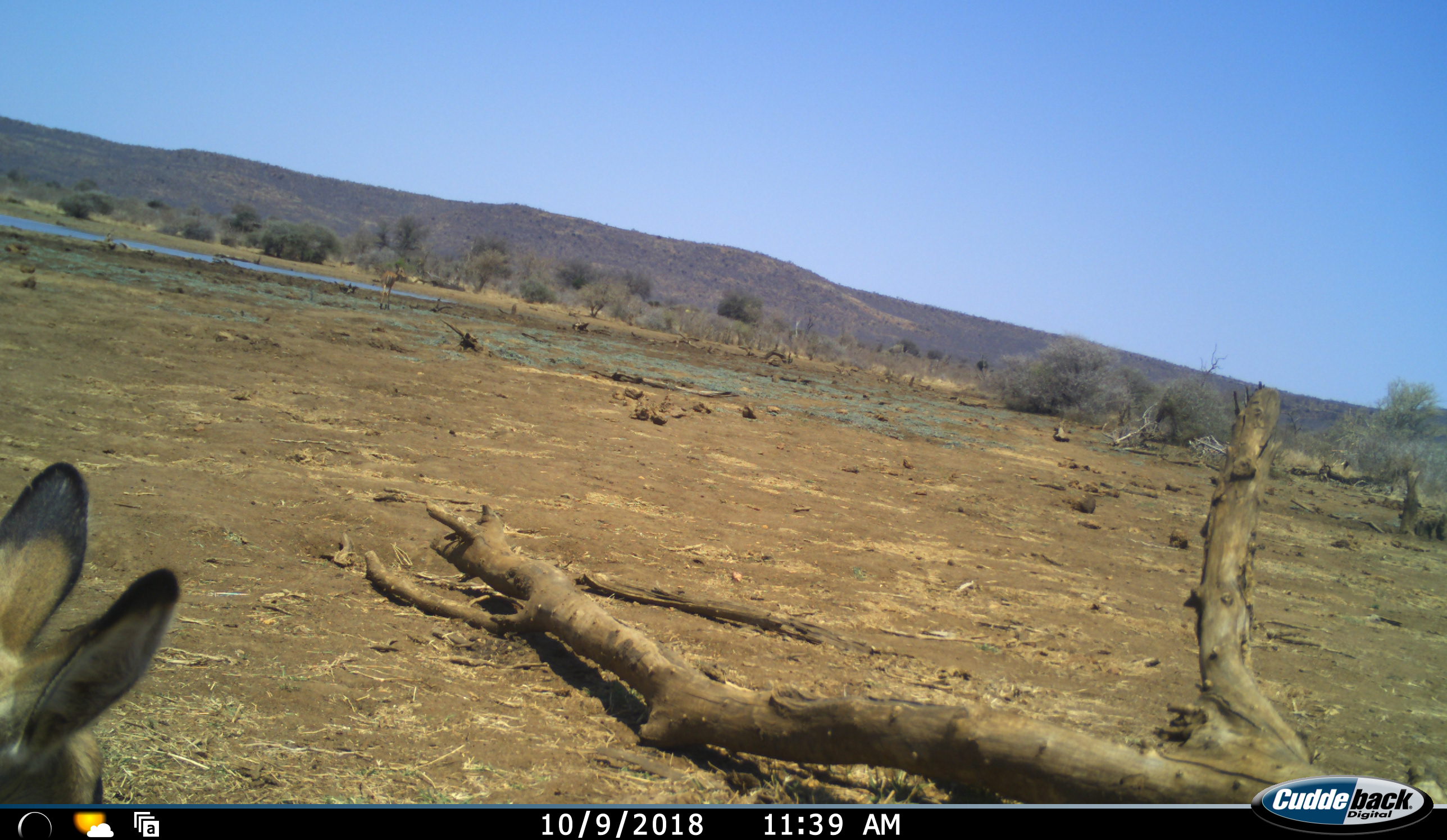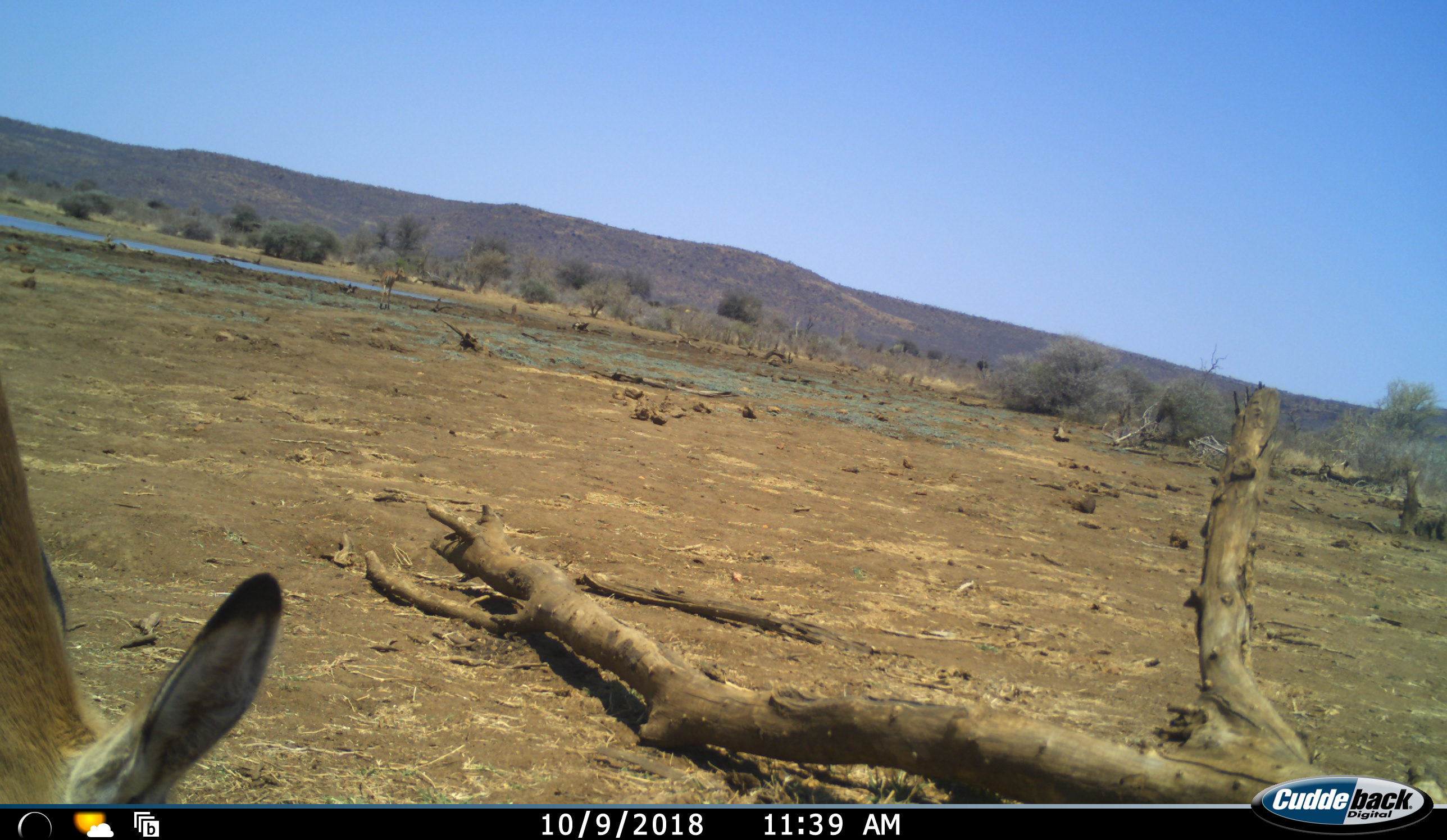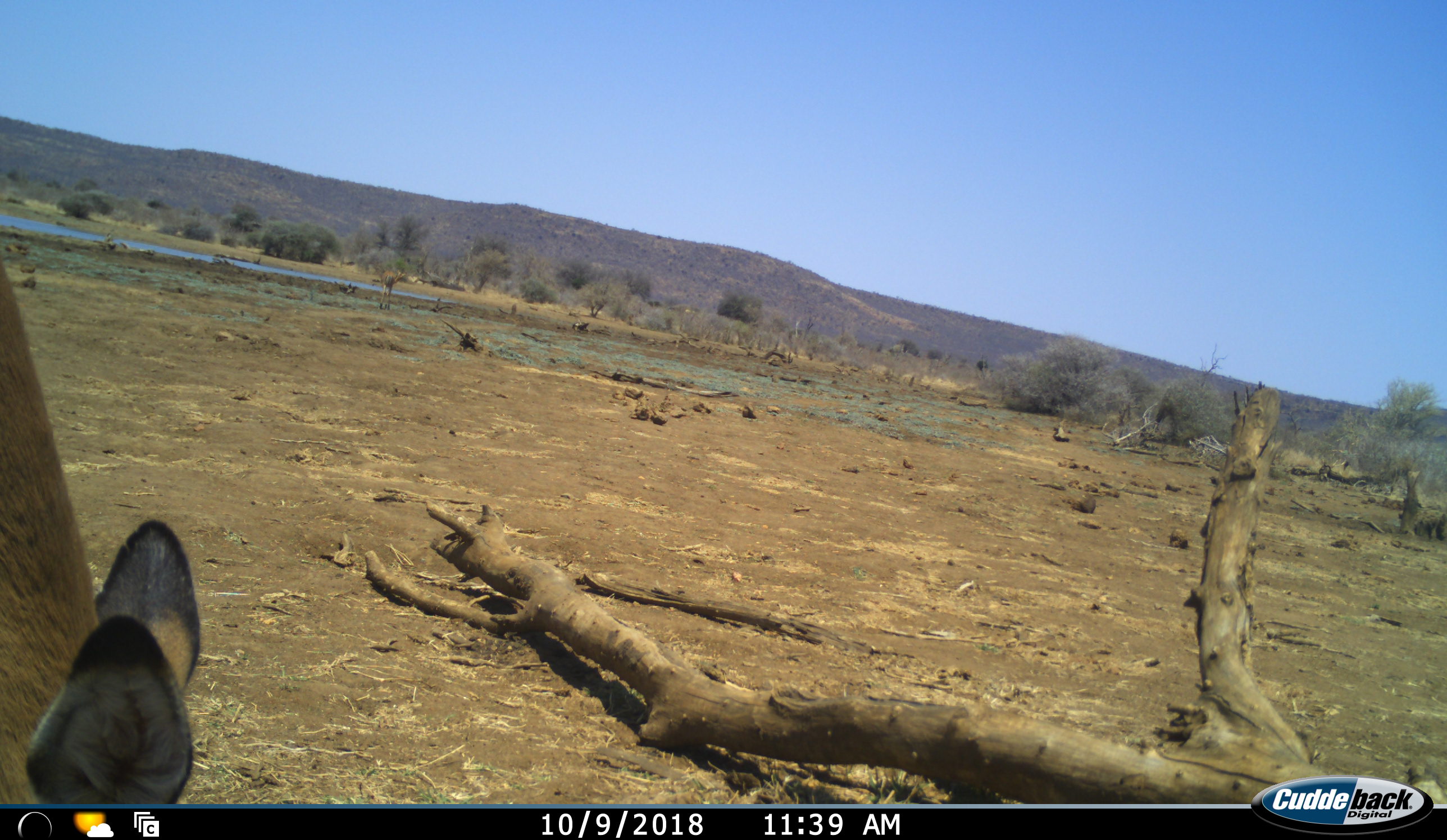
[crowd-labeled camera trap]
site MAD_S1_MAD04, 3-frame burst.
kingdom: Animalia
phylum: Chordata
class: Mammalia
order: Artiodactyla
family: Bovidae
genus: Aepyceros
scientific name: Aepyceros melampus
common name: impala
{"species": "impala (Aepyceros melampus)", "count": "1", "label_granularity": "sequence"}